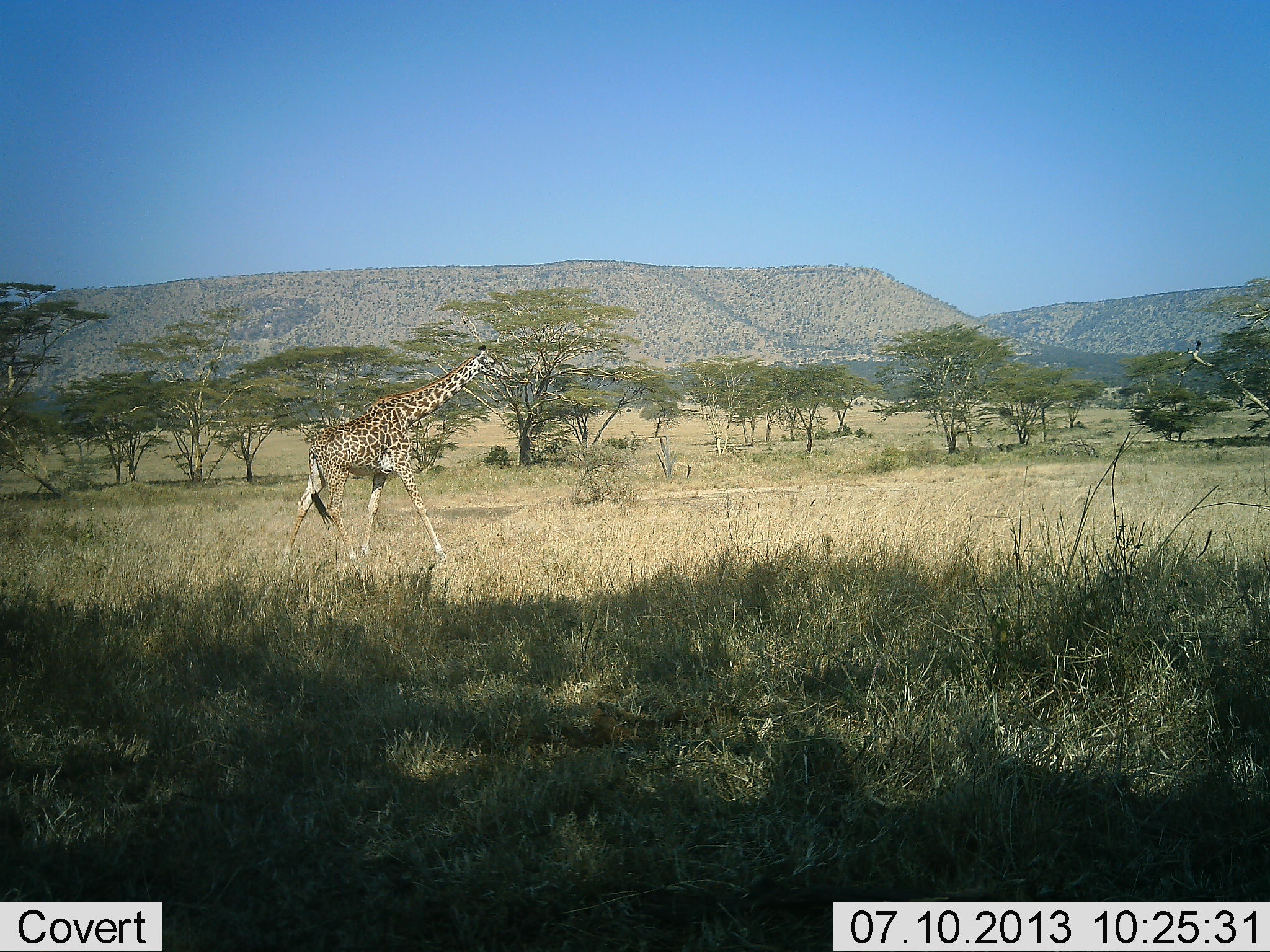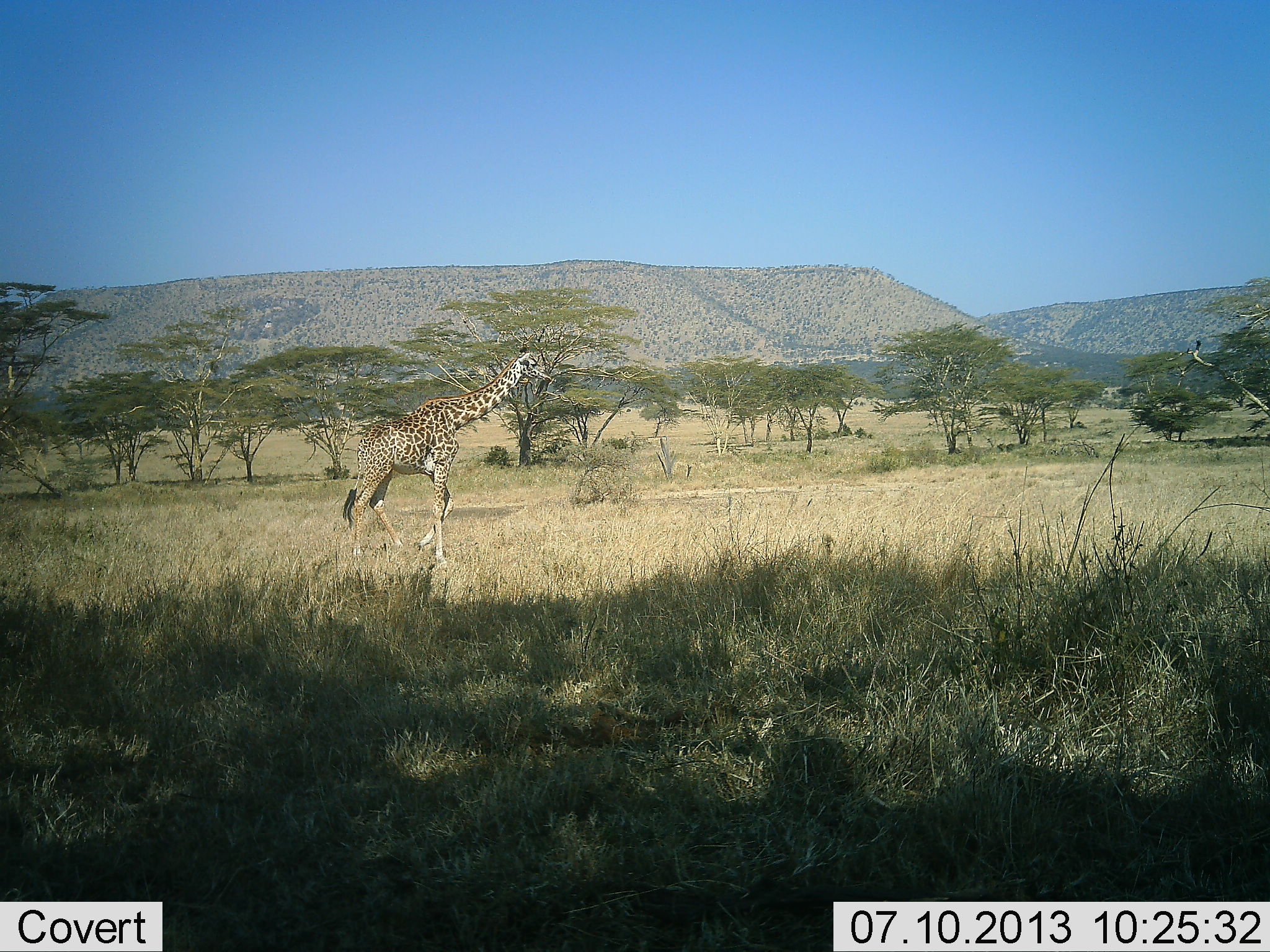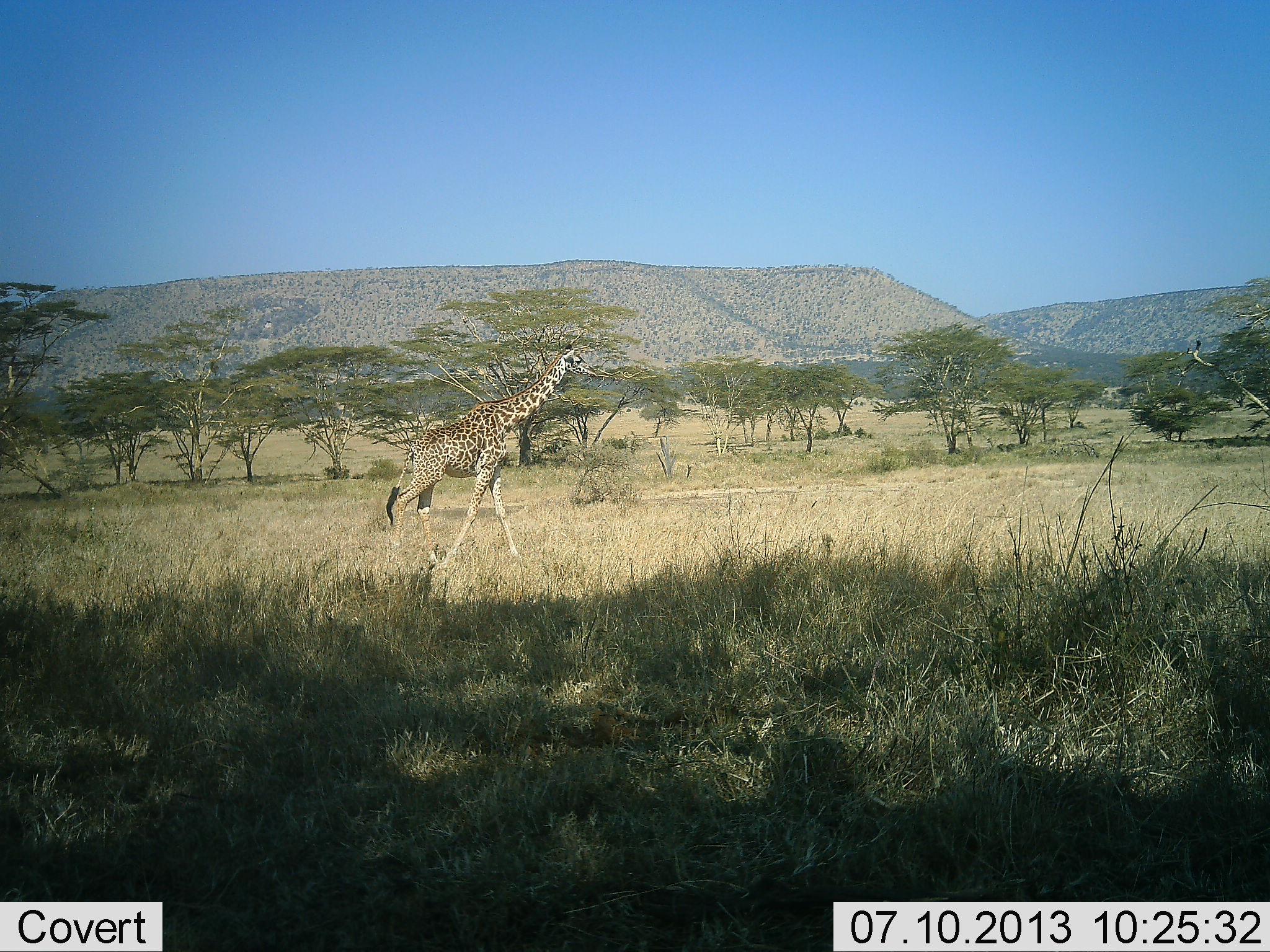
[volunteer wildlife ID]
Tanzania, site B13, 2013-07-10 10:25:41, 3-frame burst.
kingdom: Animalia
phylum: Chordata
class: Mammalia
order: Artiodactyla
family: Giraffidae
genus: Giraffa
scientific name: Giraffa camelopardalis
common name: giraffe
Giraffe (Giraffa camelopardalis), count 1. Behavior (volunteer vote fractions): standing 7%, resting 0%, moving 97%, interacting 0%. Young present (vote fraction): 3%. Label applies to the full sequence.